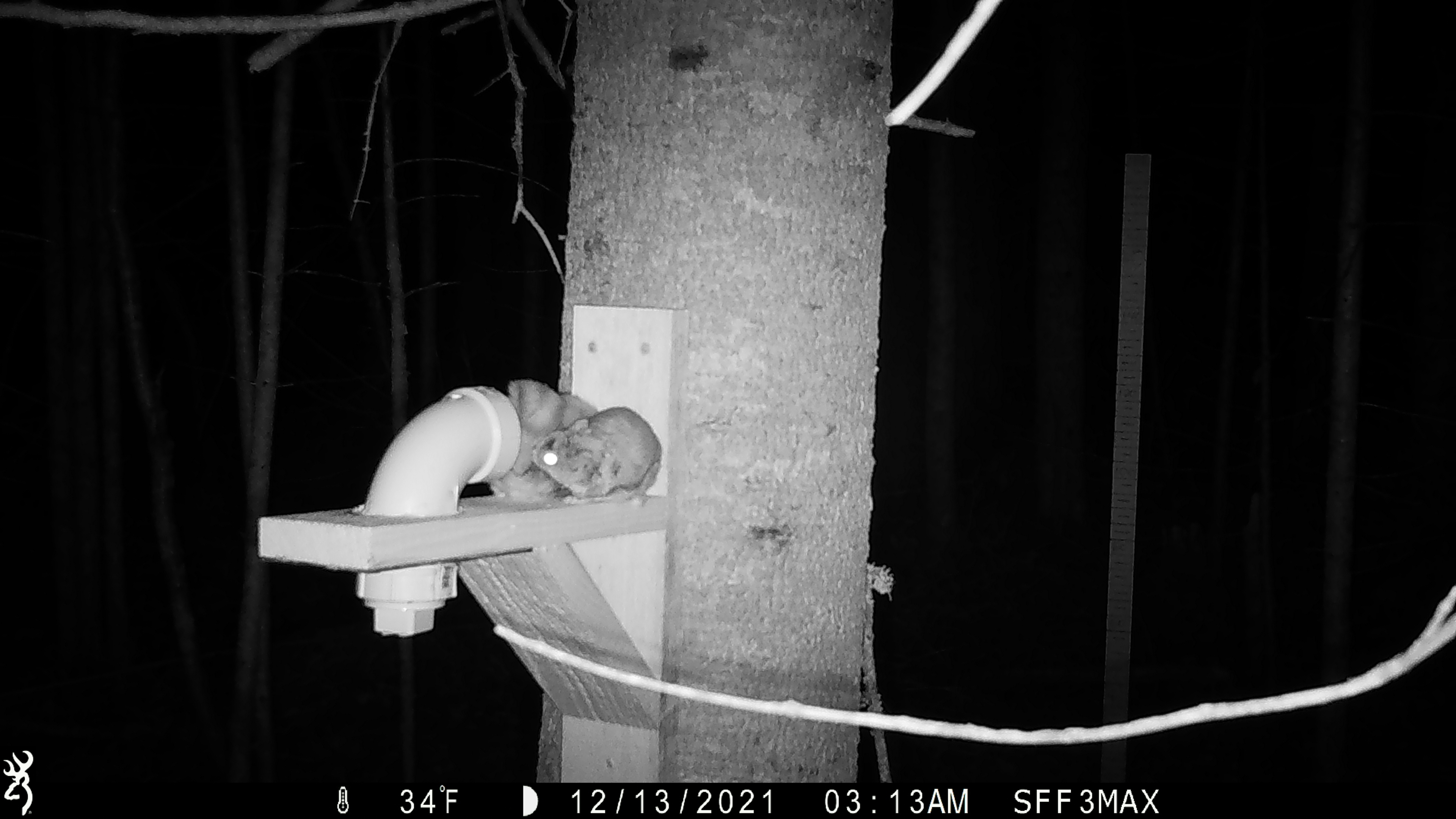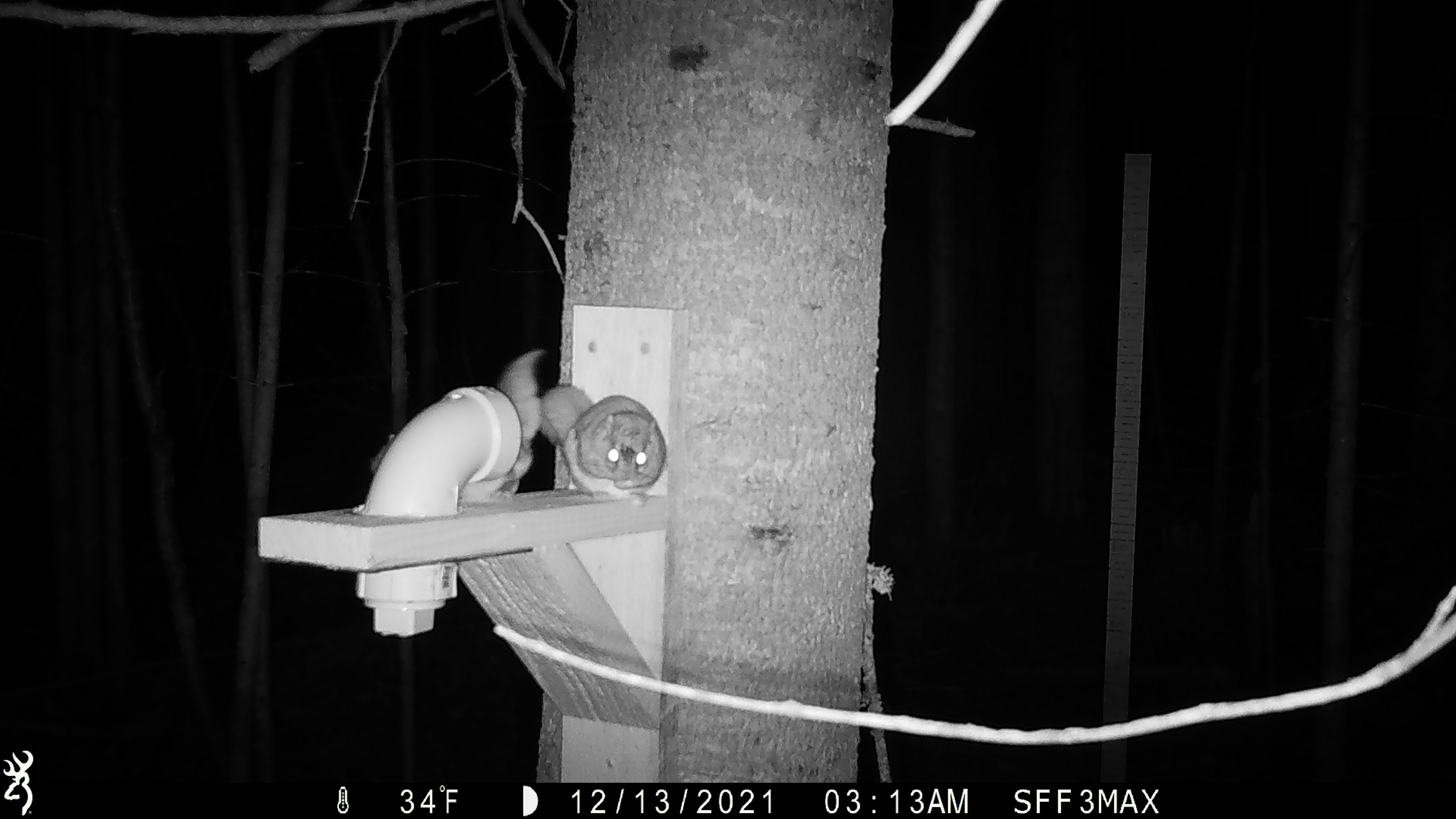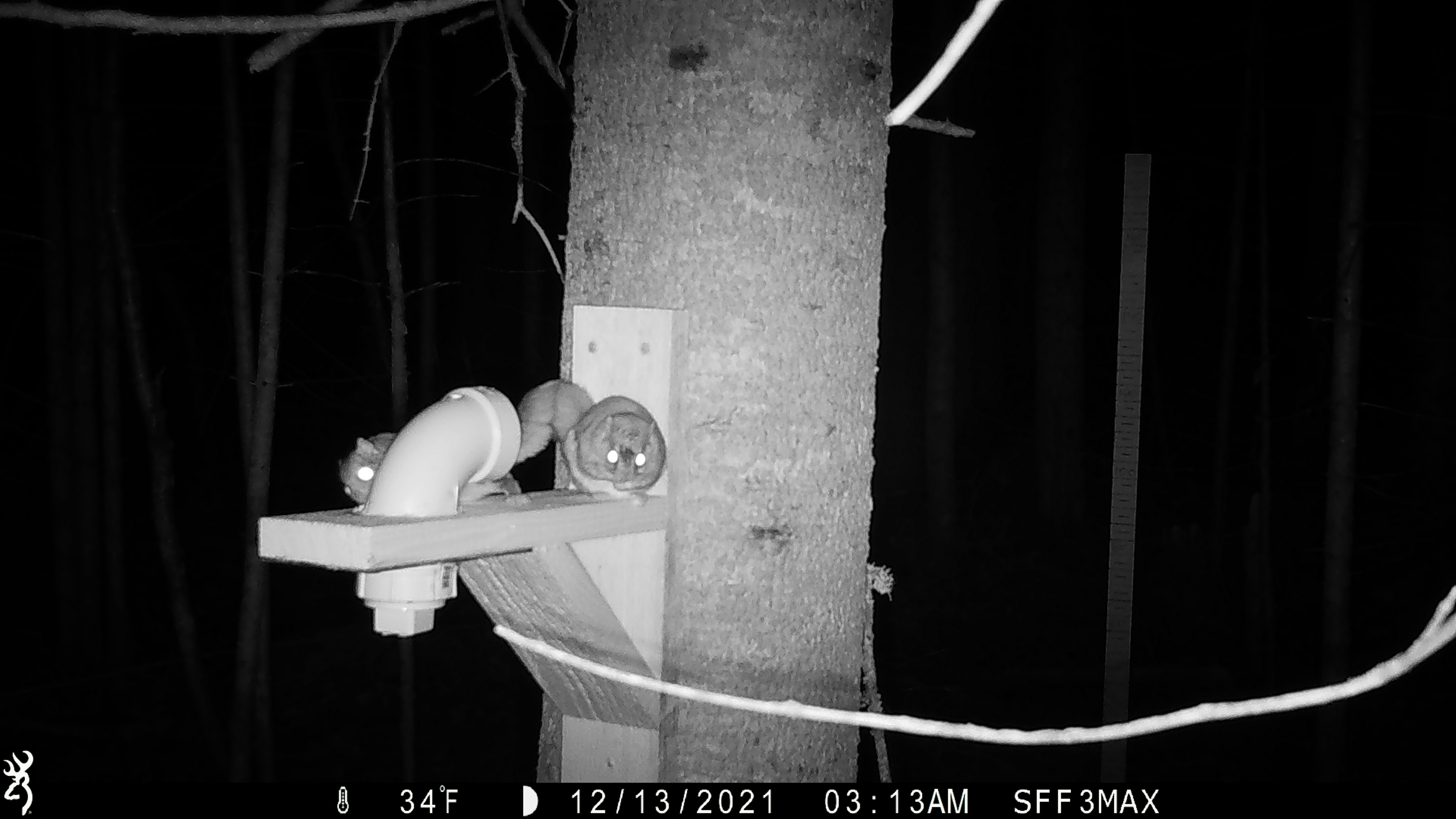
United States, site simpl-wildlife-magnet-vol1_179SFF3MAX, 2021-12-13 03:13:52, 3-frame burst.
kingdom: Animalia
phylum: Chordata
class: Mammalia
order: Rodentia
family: Sciuridae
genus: Glaucomys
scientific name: Glaucomys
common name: flying squirrel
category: flying squirrel sp.